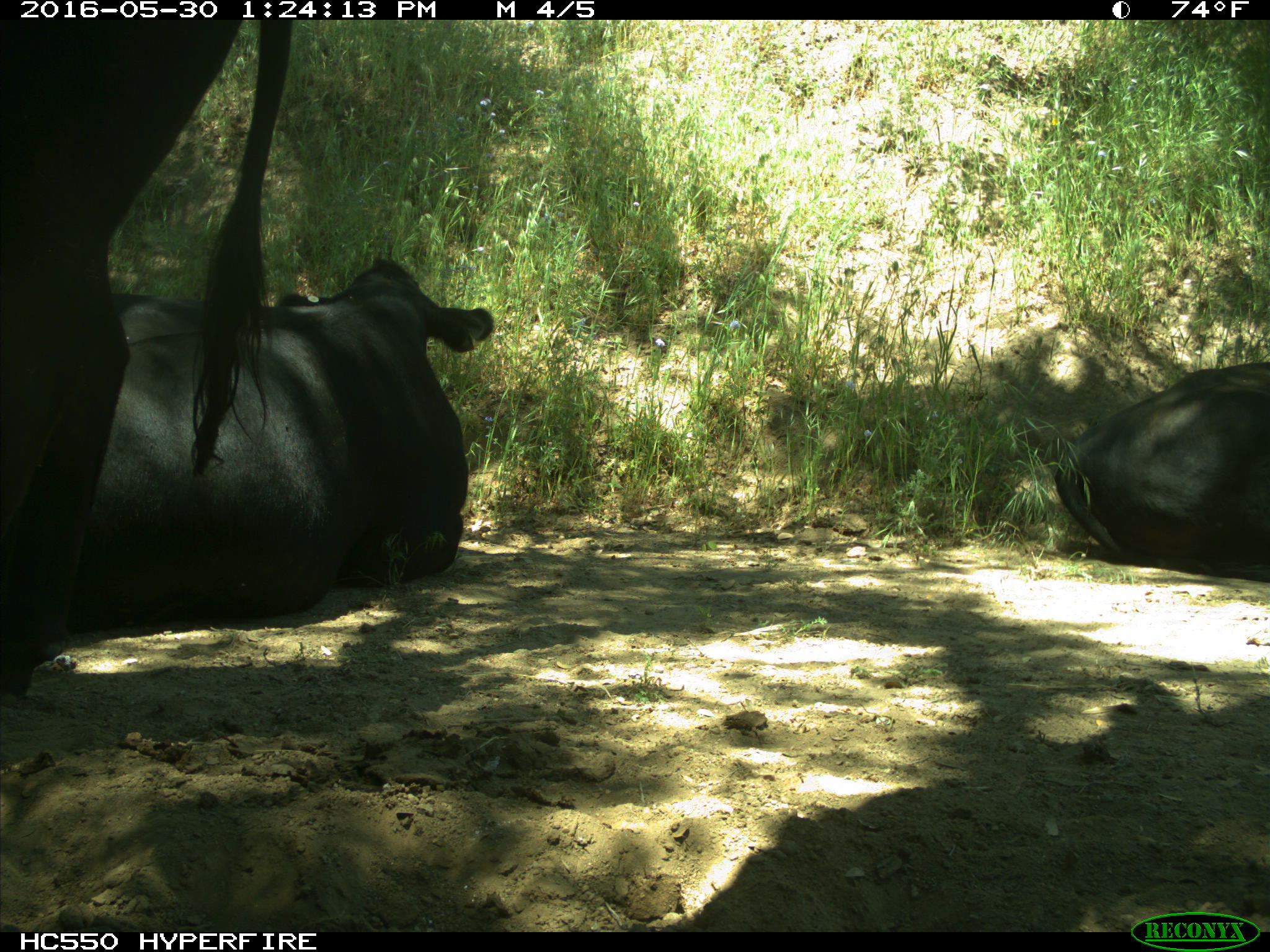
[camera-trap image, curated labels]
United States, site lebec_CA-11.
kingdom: Animalia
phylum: Chordata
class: Mammalia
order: Artiodactyla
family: Bovidae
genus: Bos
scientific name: Bos taurus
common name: domestic cow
Bos taurus (domestic cow).